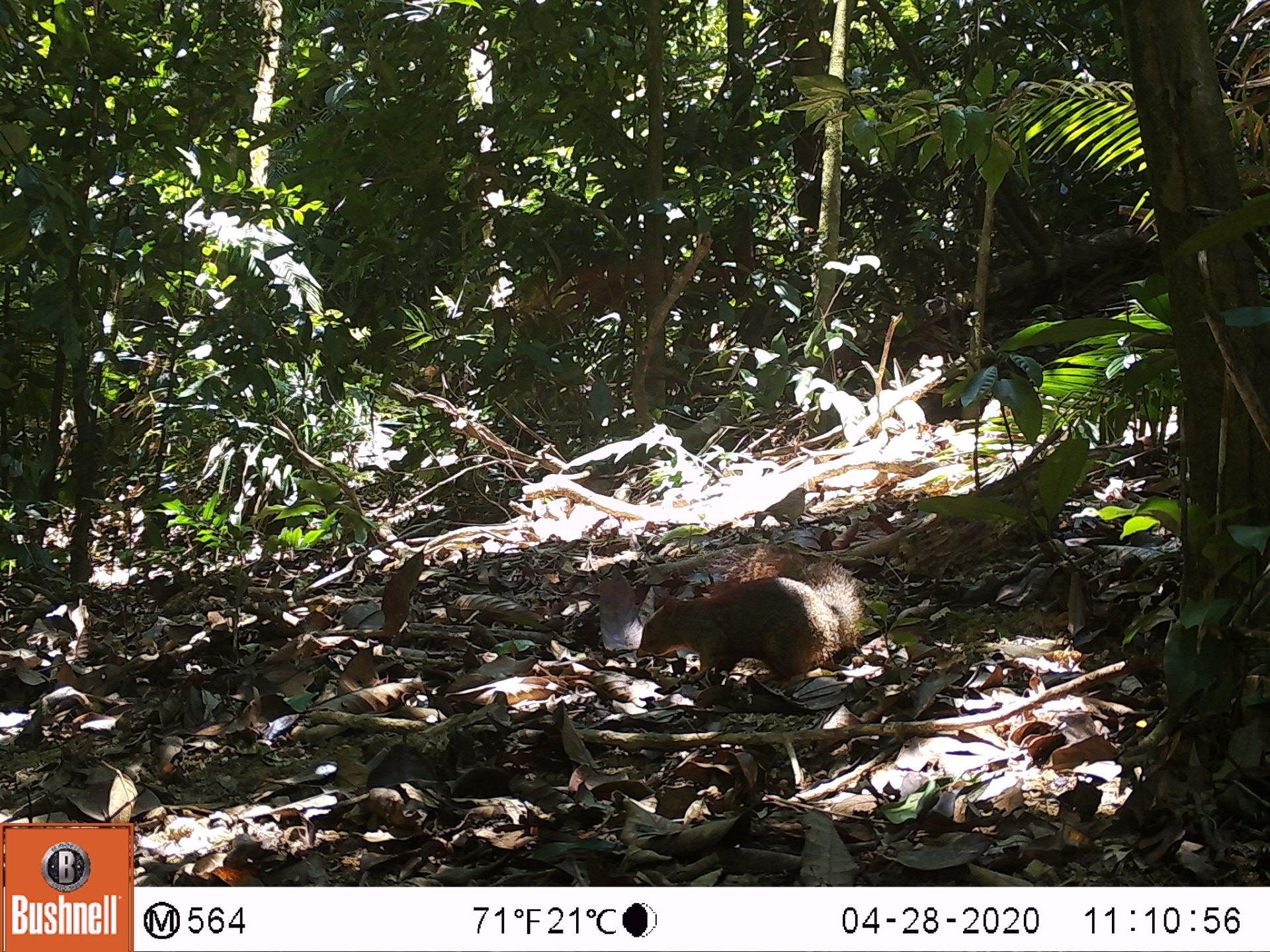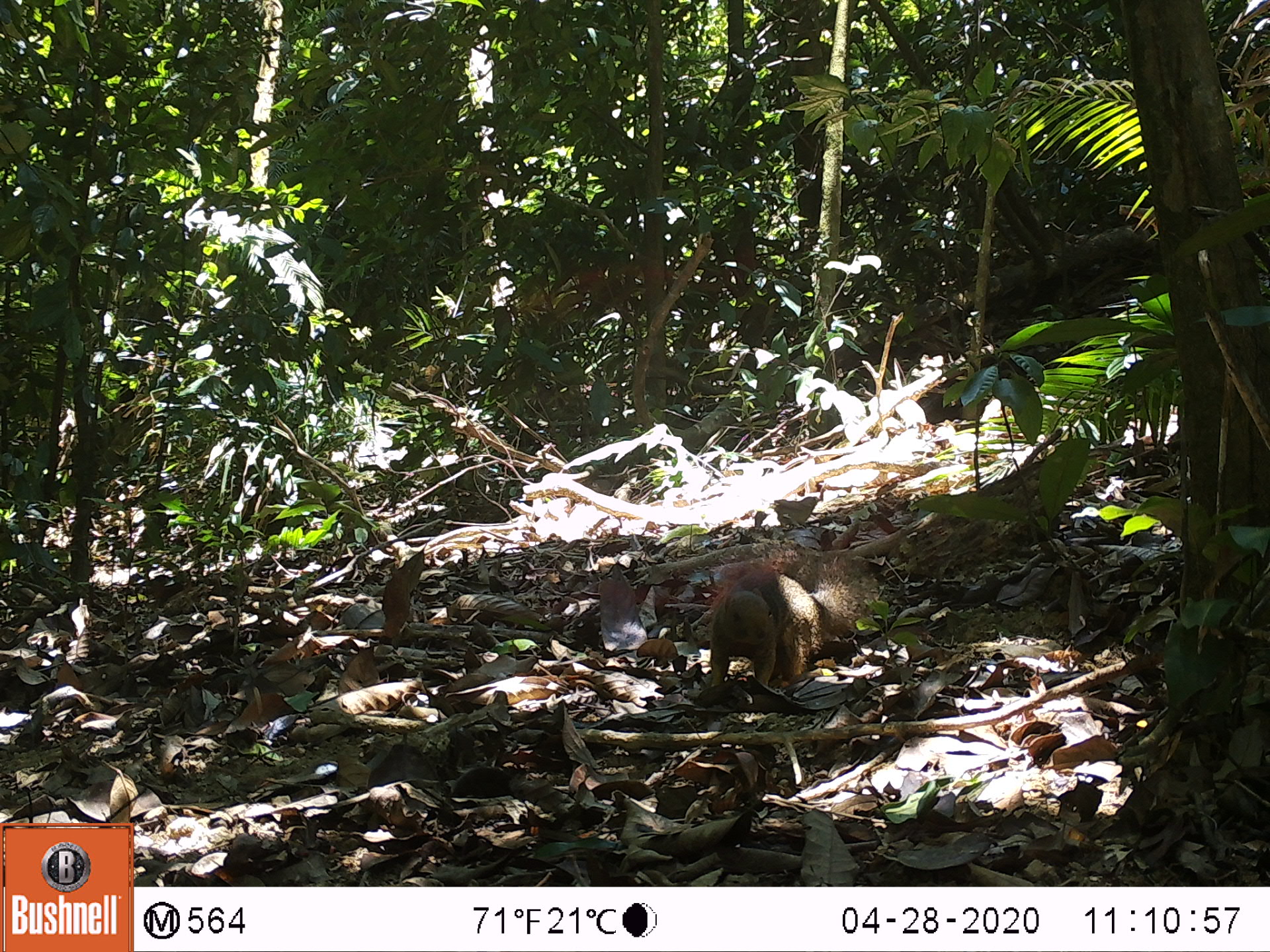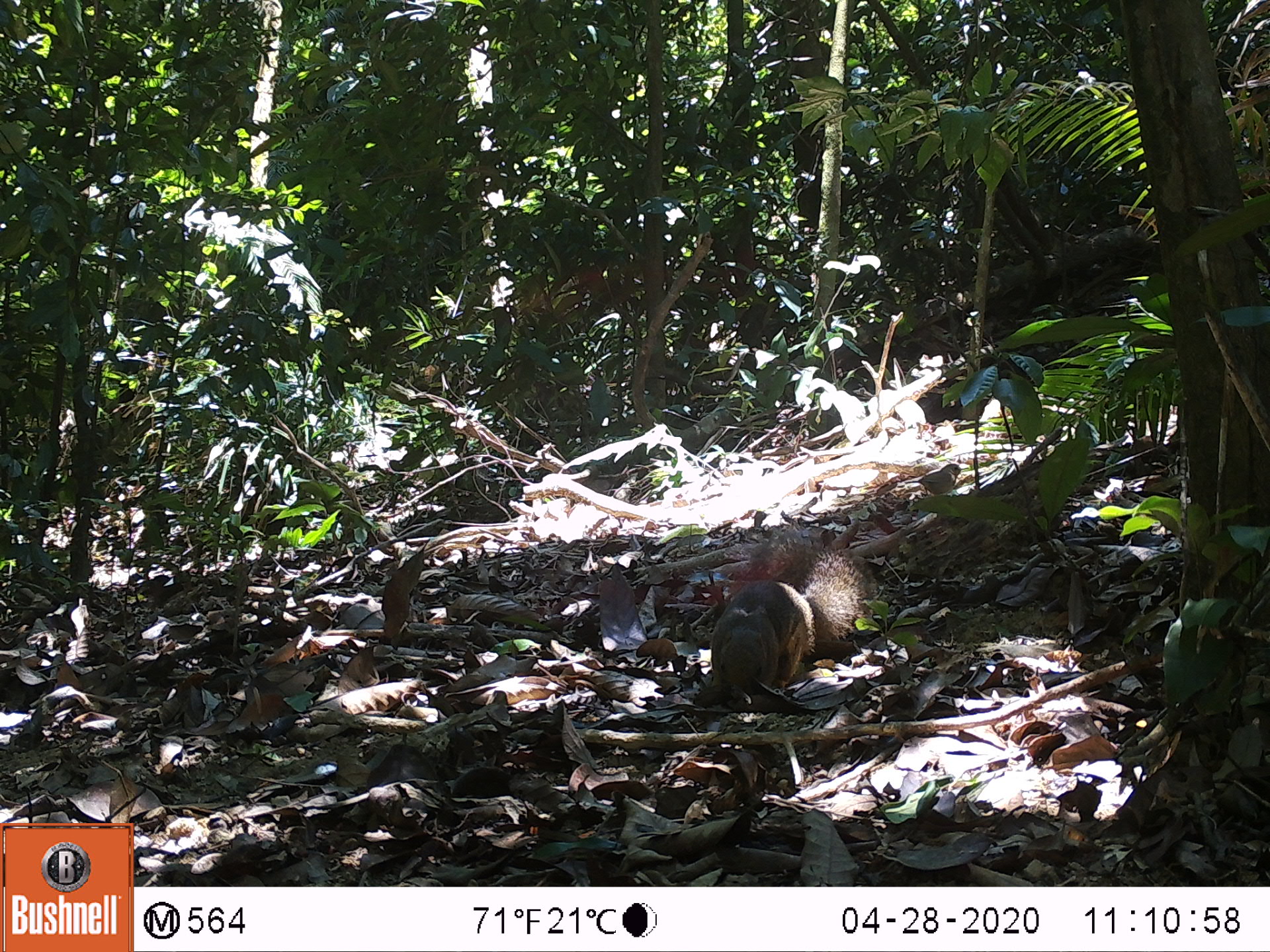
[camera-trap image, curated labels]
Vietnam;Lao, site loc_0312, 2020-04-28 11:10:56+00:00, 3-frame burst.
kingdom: Animalia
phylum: Chordata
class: Mammalia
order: Rodentia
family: Sciuridae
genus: Callosciurus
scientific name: Callosciurus erythraeus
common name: pallas's squirrel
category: pallass squirrel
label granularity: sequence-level